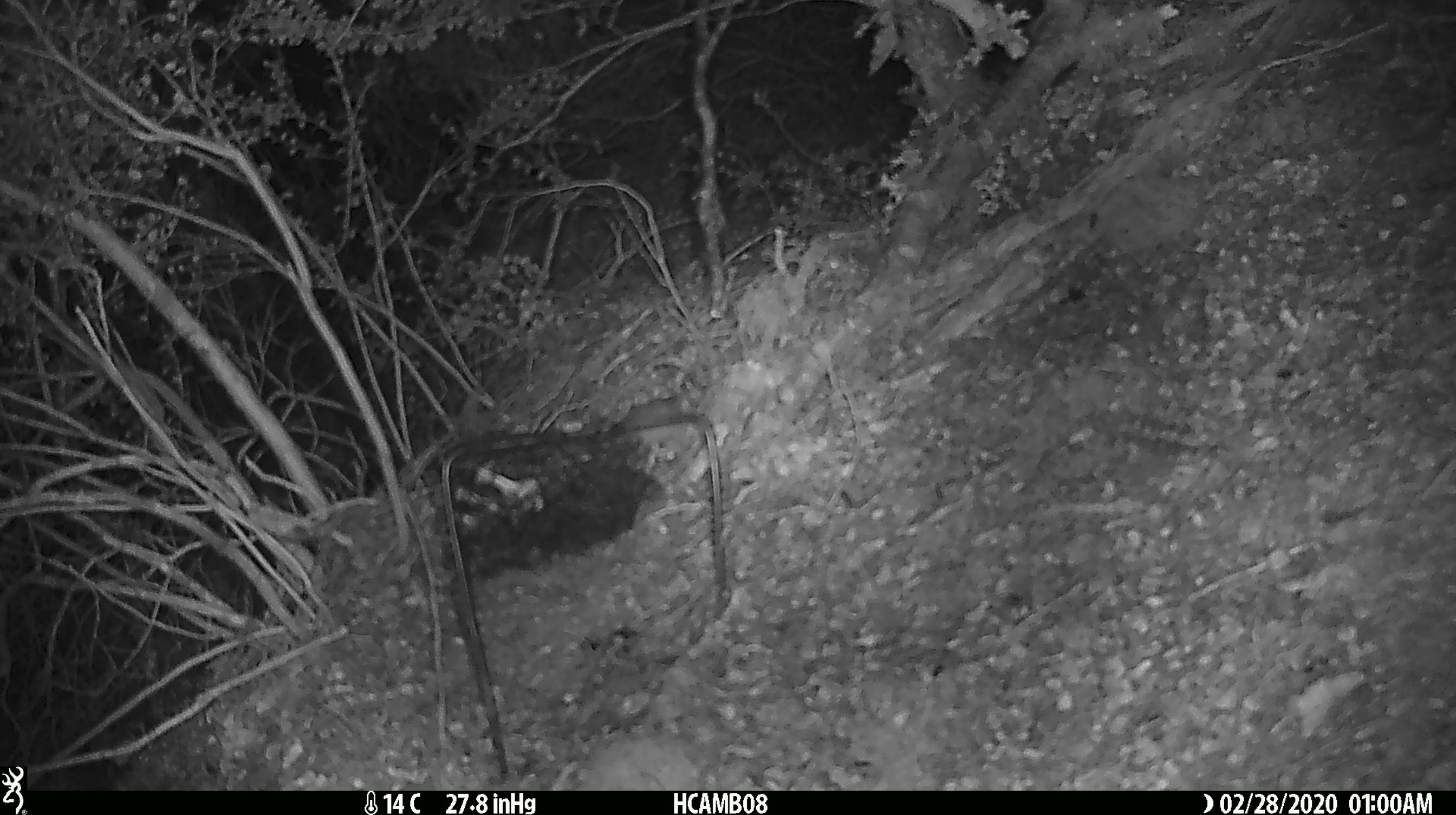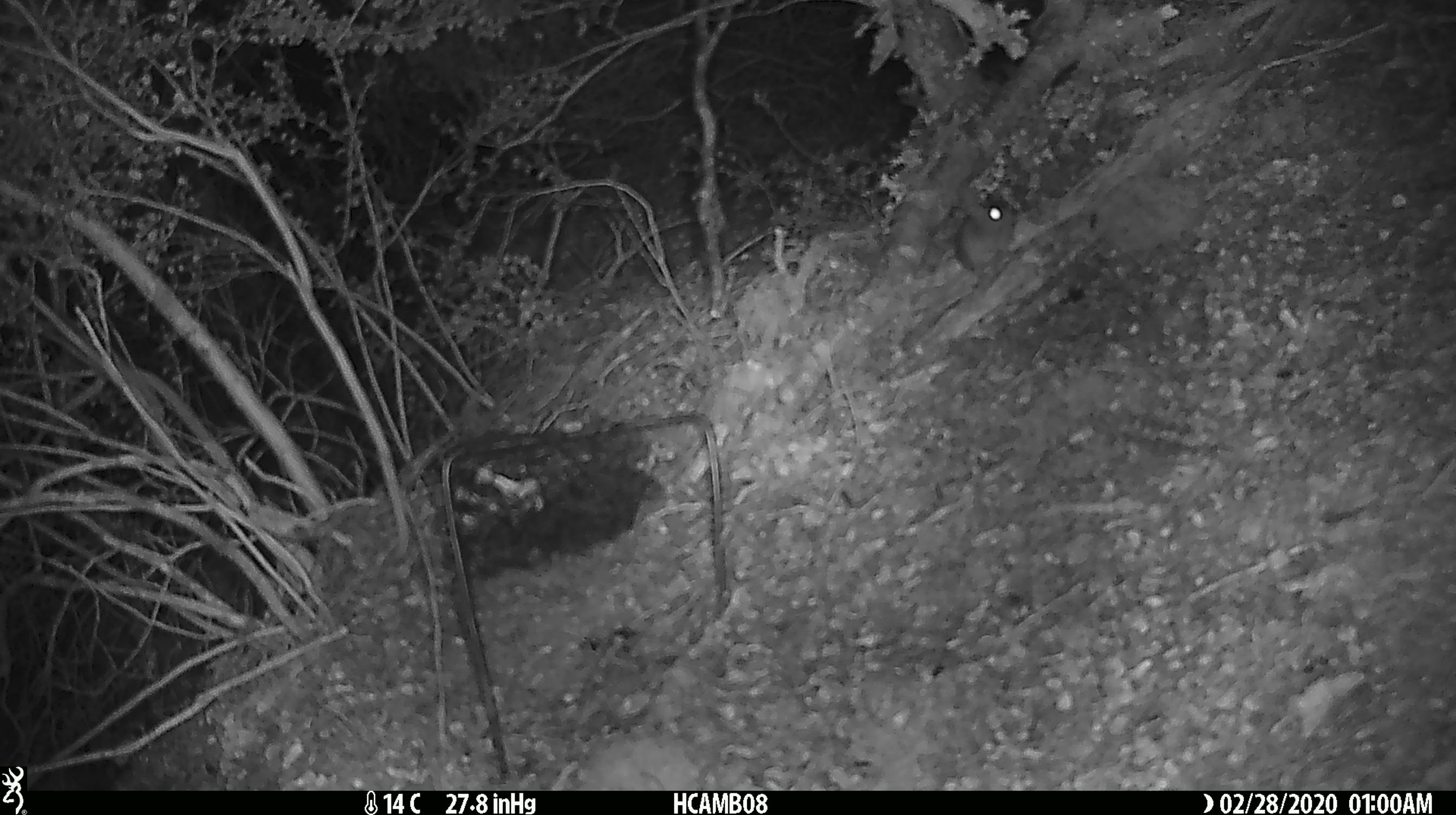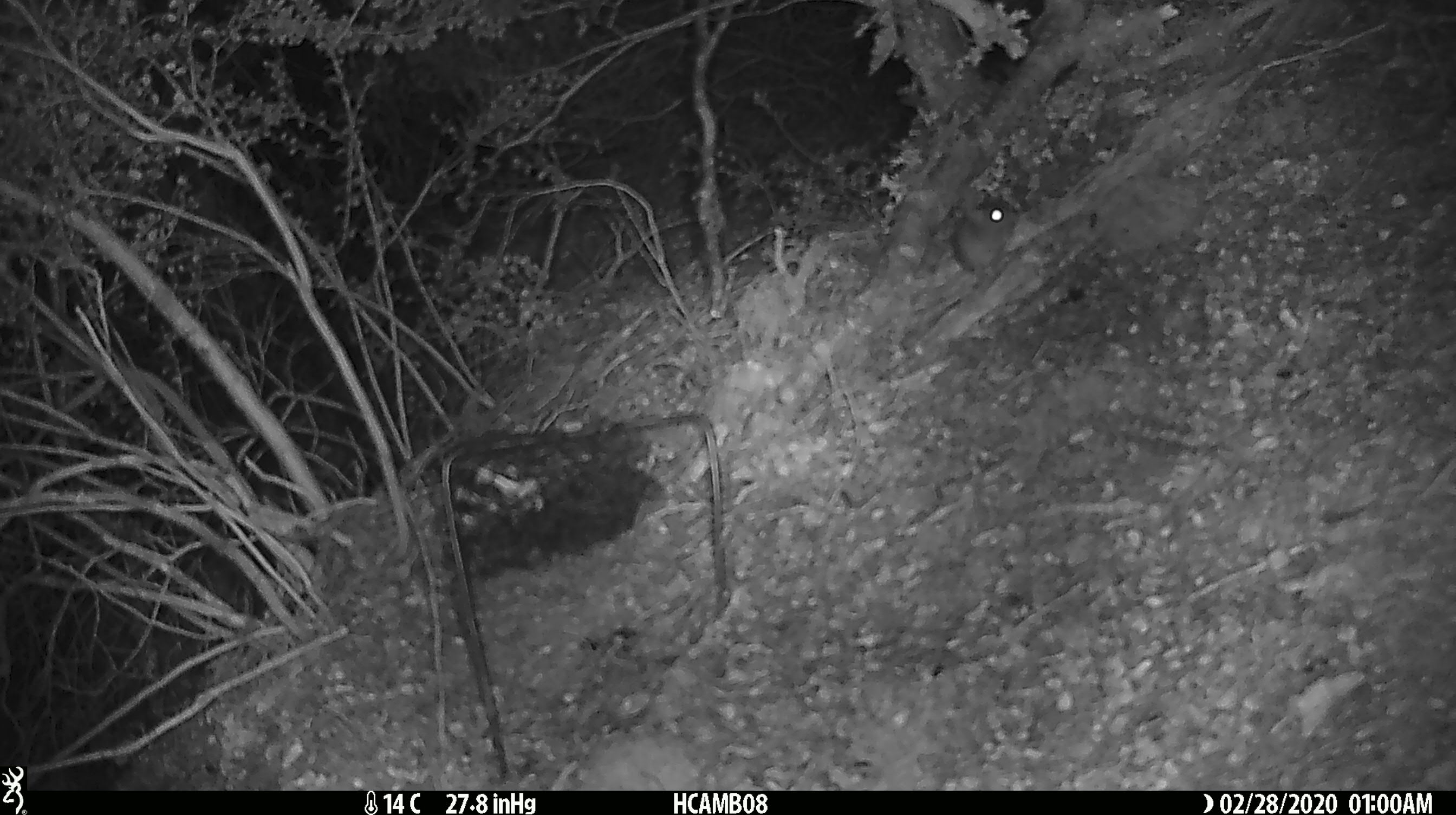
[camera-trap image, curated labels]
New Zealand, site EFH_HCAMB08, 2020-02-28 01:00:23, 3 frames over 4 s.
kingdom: Animalia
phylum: Chordata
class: Mammalia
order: Rodentia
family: Muridae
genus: Mus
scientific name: Mus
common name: mouse